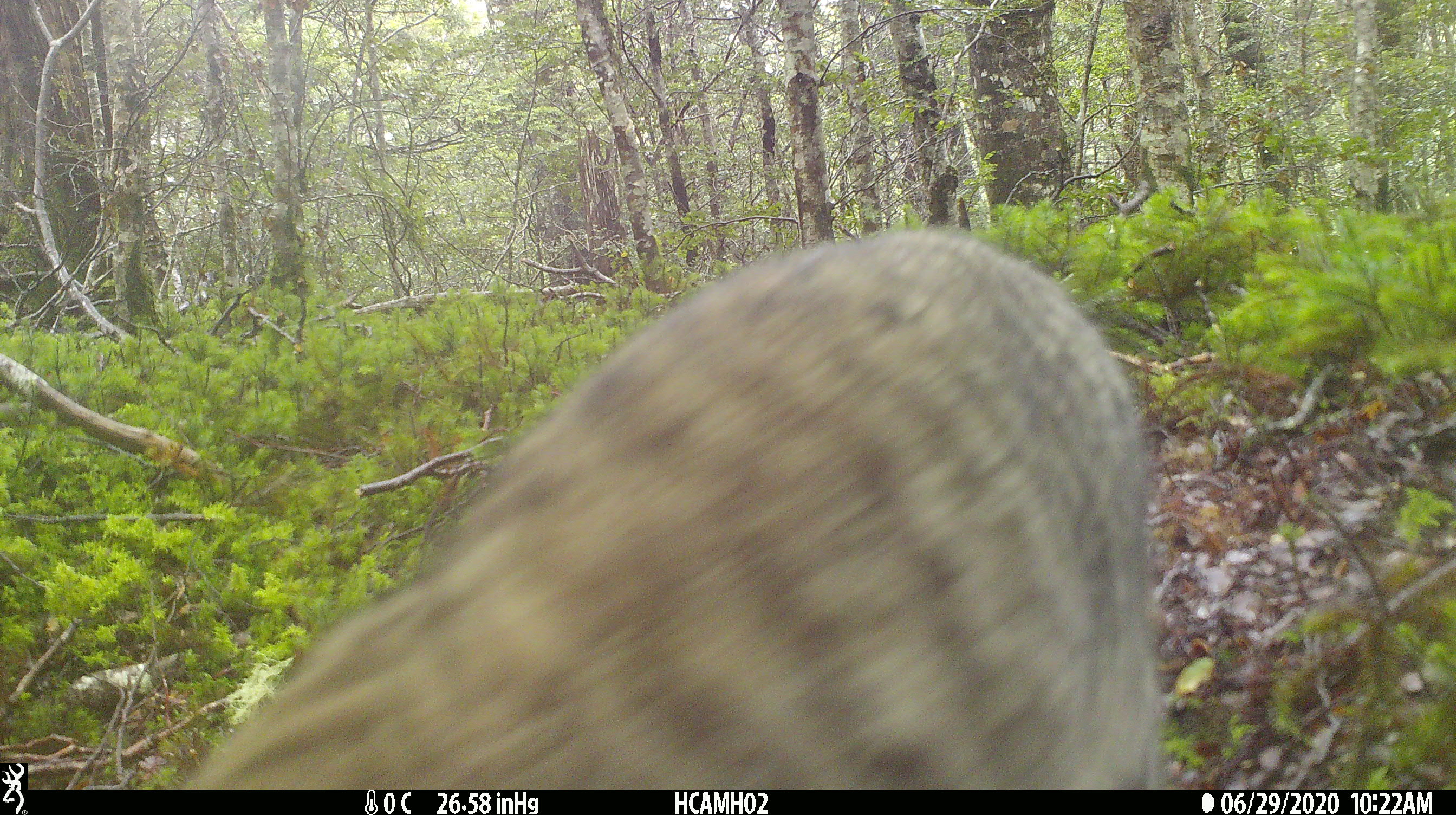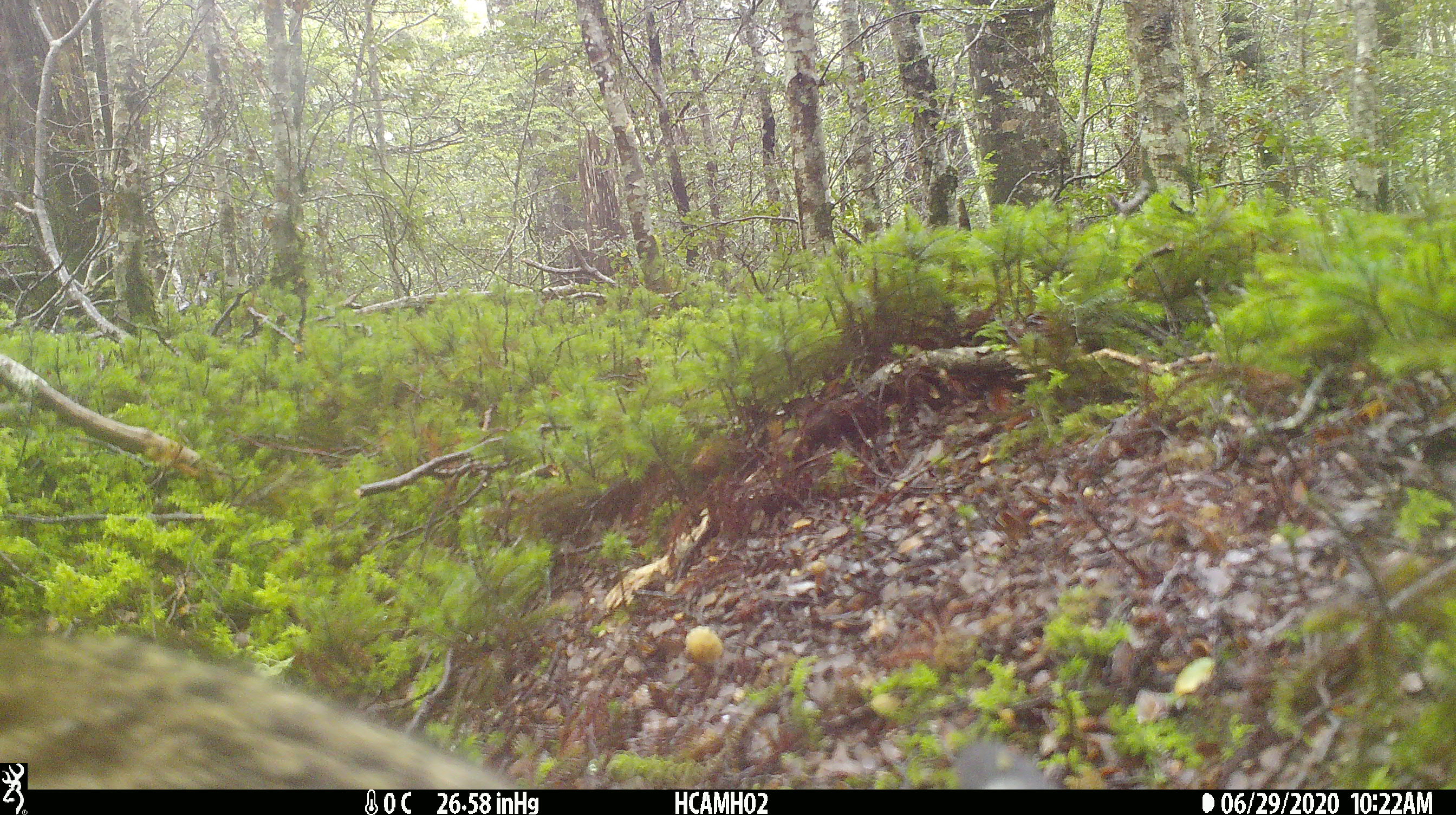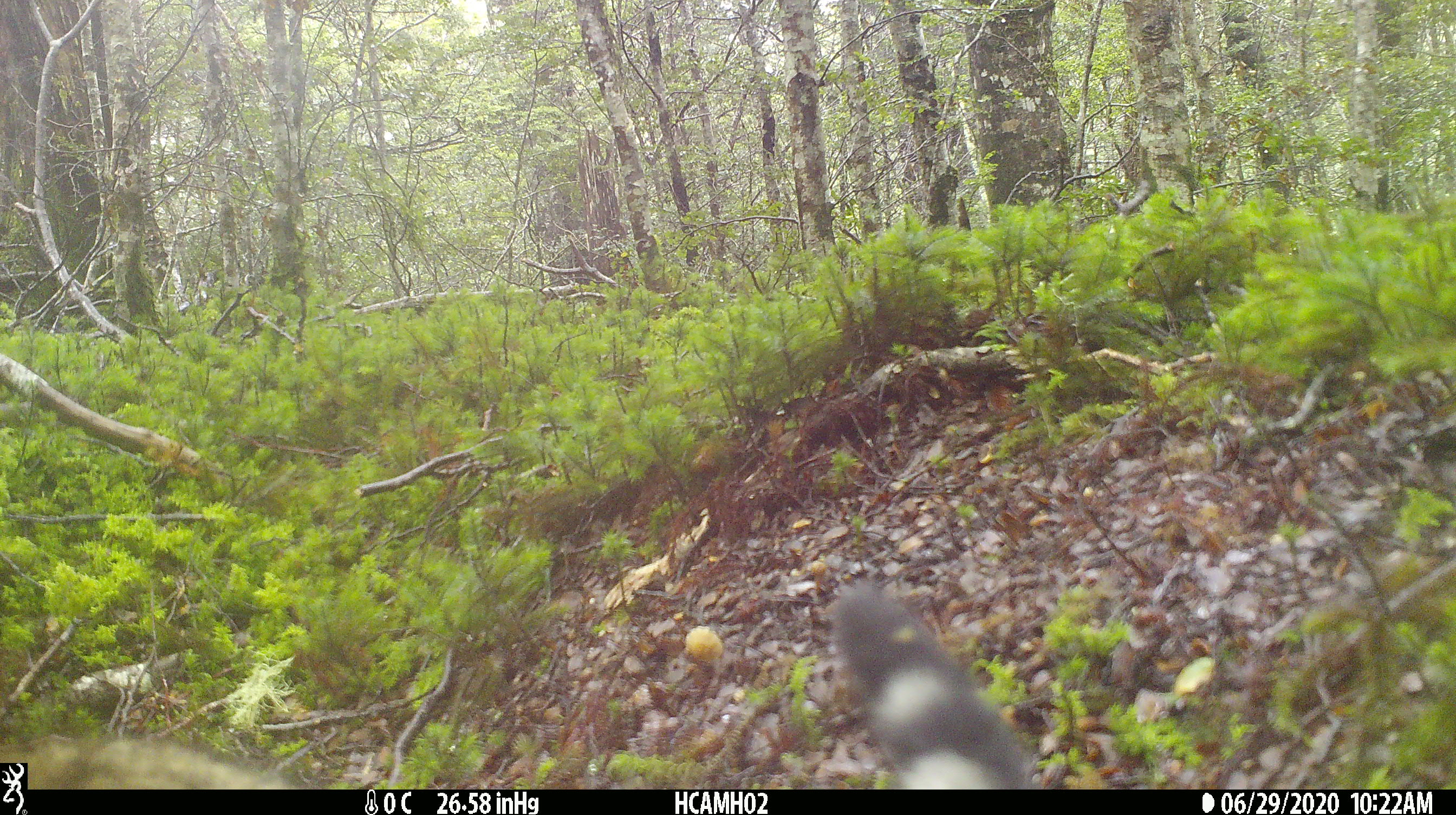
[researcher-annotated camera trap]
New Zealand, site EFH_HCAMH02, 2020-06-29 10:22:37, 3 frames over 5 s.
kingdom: Animalia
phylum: Chordata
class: Mammalia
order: Carnivora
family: Felidae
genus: Felis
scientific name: Felis catus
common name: domestic cat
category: cat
Cat (domestic cat) (Felis catus).